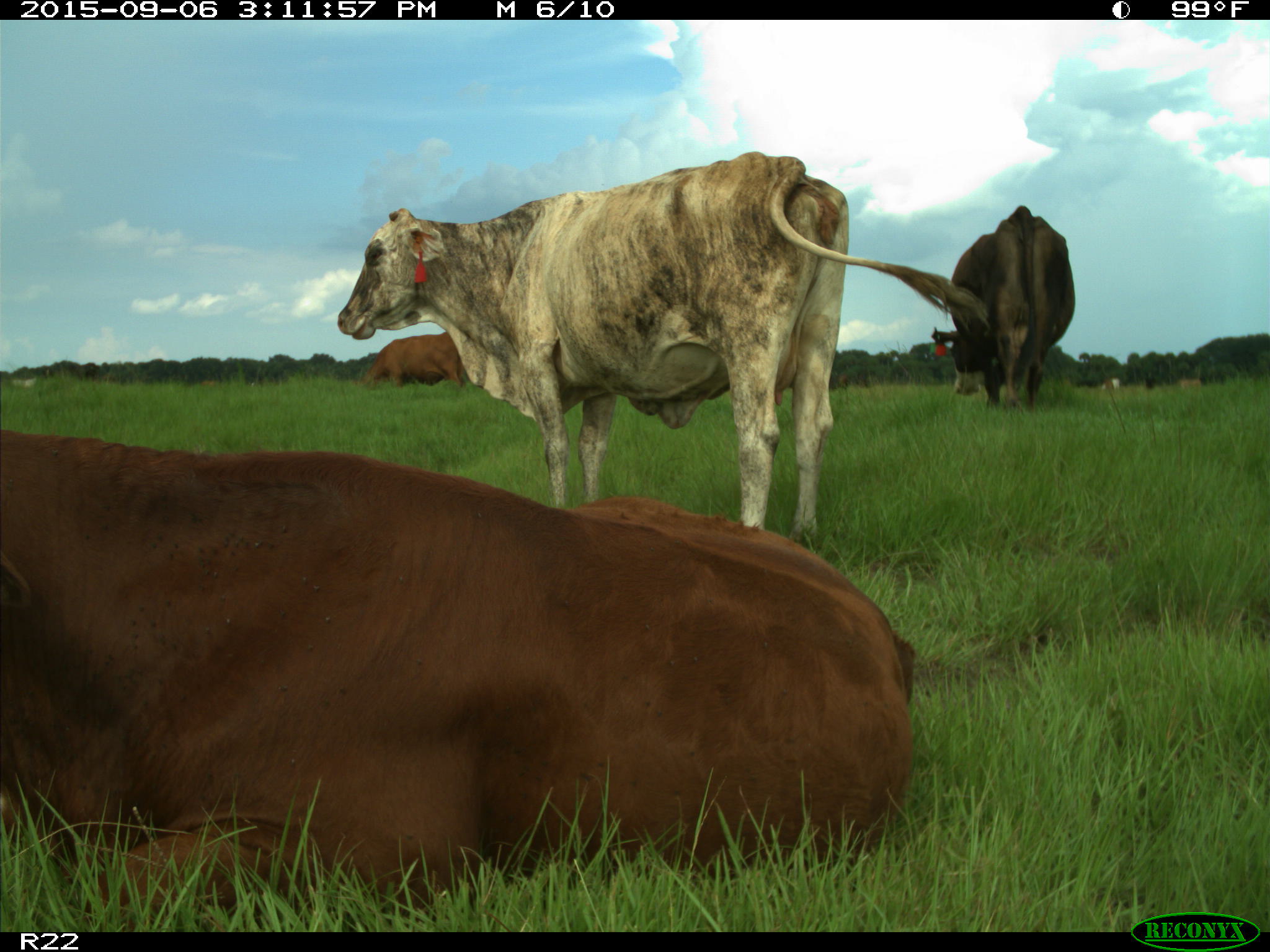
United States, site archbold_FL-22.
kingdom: Animalia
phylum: Chordata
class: Mammalia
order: Artiodactyla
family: Bovidae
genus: Bos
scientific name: Bos taurus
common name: domestic cow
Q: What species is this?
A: Bos taurus (domestic cow).